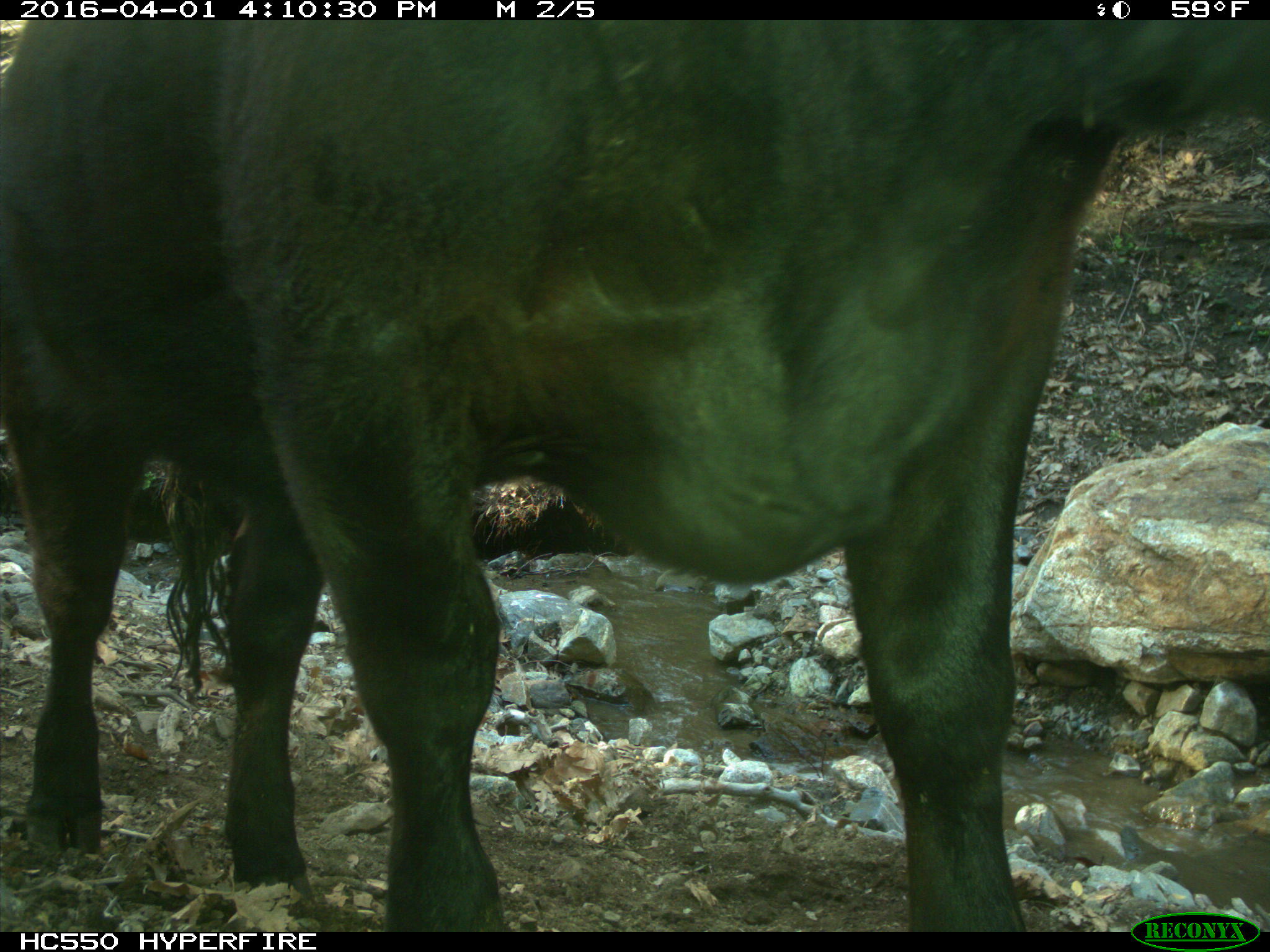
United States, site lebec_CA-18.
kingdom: Animalia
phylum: Chordata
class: Mammalia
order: Artiodactyla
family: Bovidae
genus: Bos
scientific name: Bos taurus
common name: domestic cow